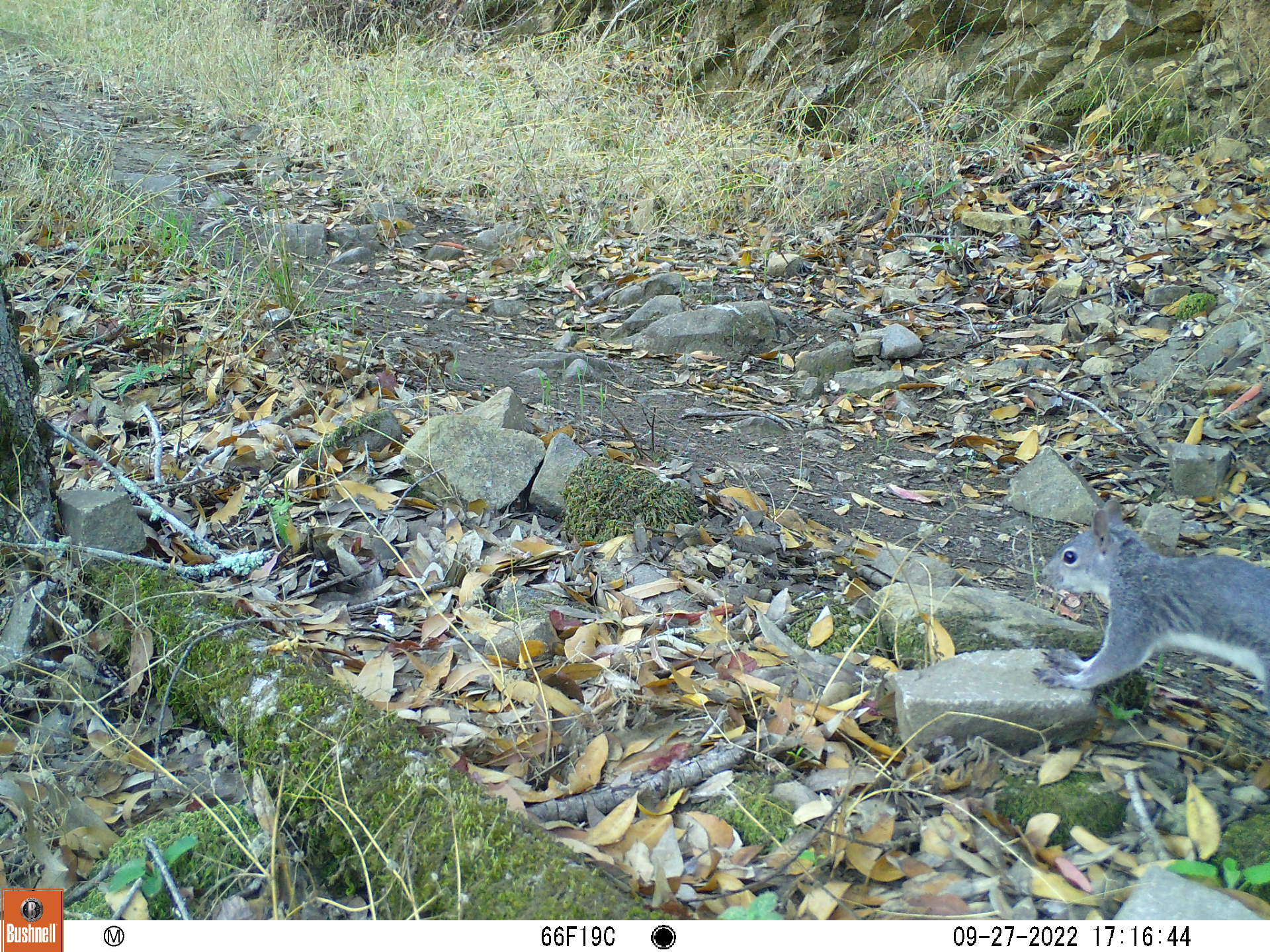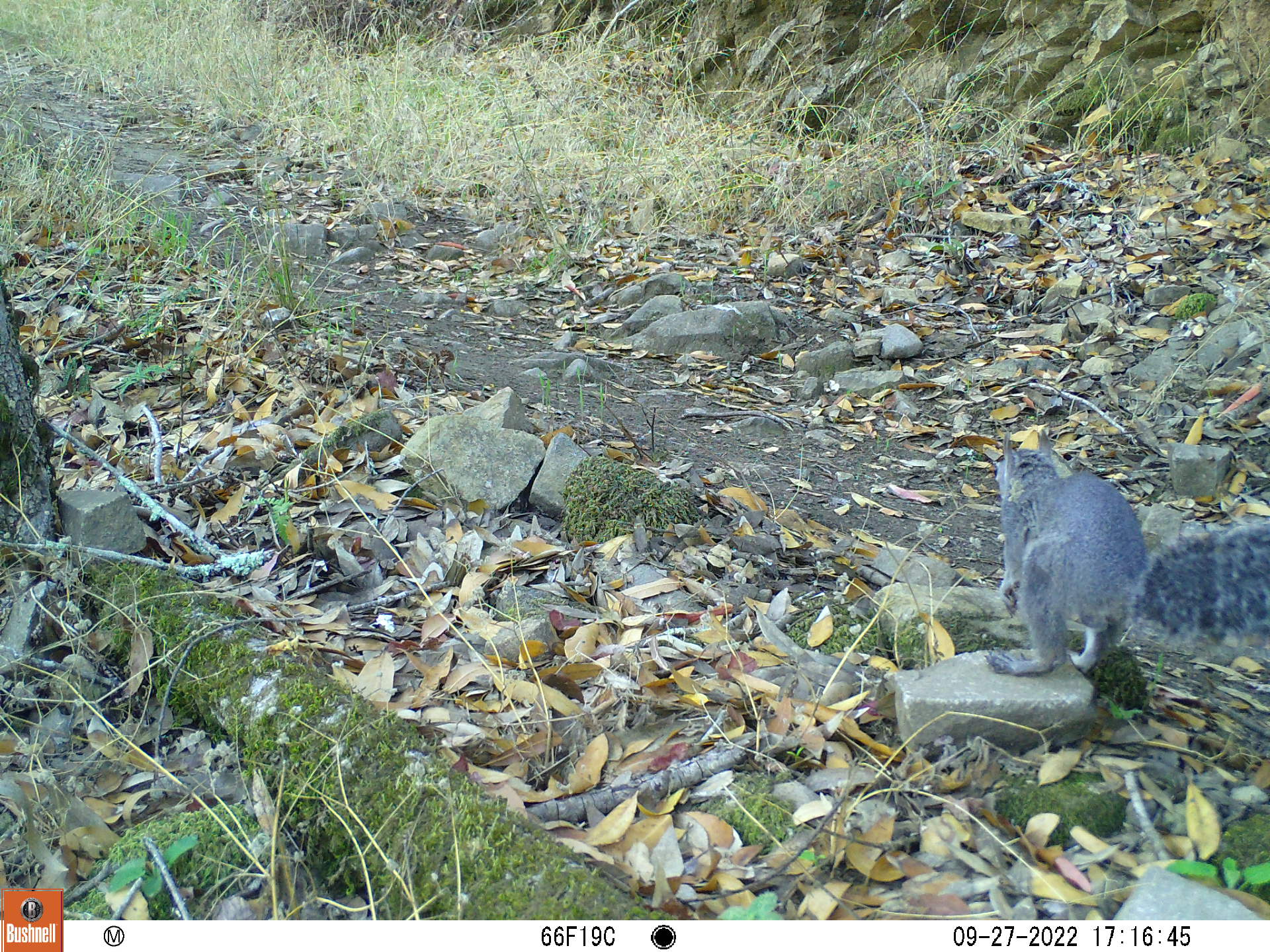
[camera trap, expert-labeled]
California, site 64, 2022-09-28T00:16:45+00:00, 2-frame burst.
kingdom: Animalia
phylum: Chordata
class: Mammalia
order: Rodentia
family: Sciuridae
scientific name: Sciuridae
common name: squirrel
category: unknown squirrel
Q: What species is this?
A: Unknown squirrel (squirrel) (Sciuridae).